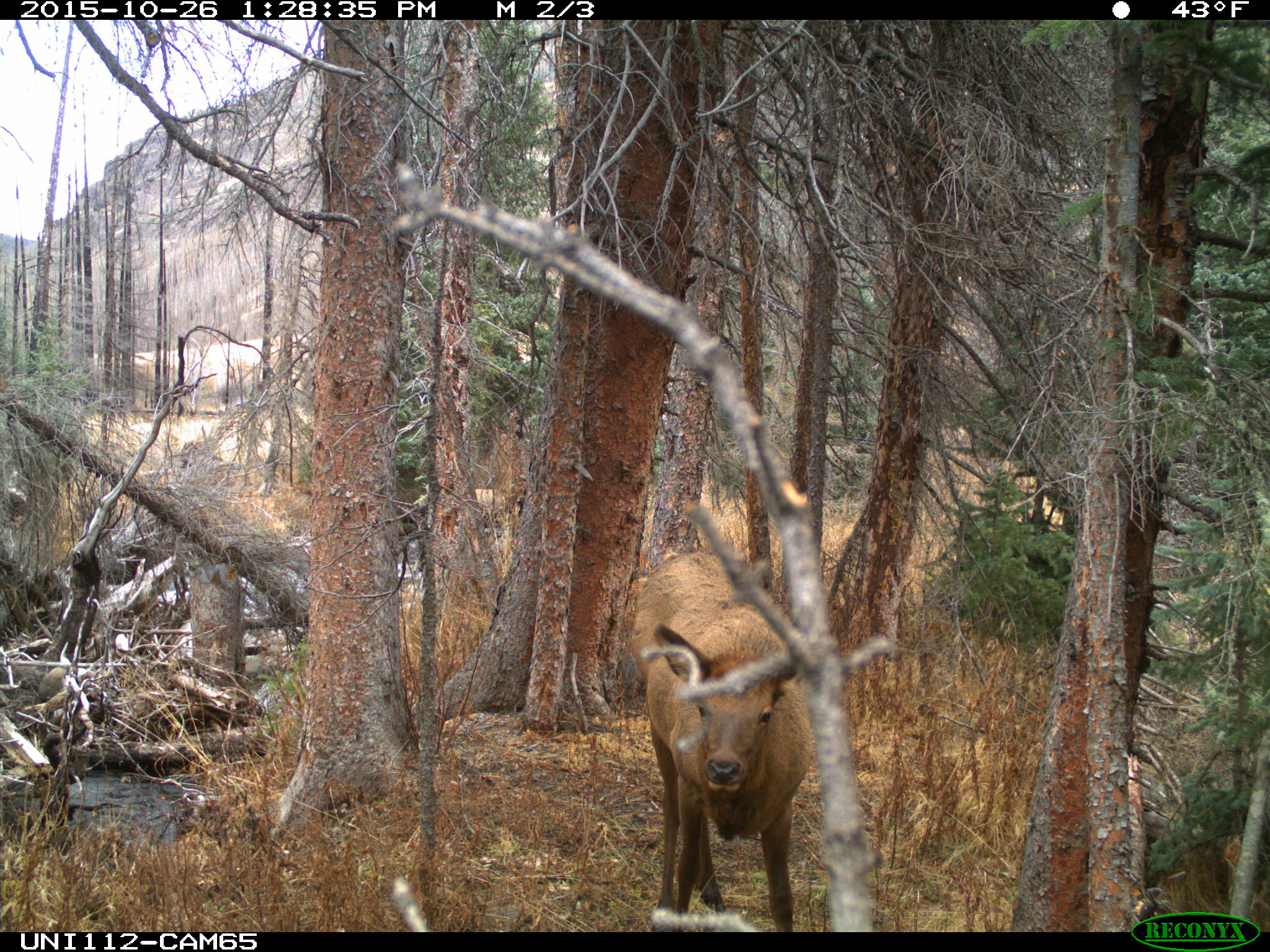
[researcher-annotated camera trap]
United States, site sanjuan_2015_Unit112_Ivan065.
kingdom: Animalia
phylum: Chordata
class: Mammalia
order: Artiodactyla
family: Cervidae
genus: Cervus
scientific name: Cervus elaphus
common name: red deer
Cervus elaphus (red deer).